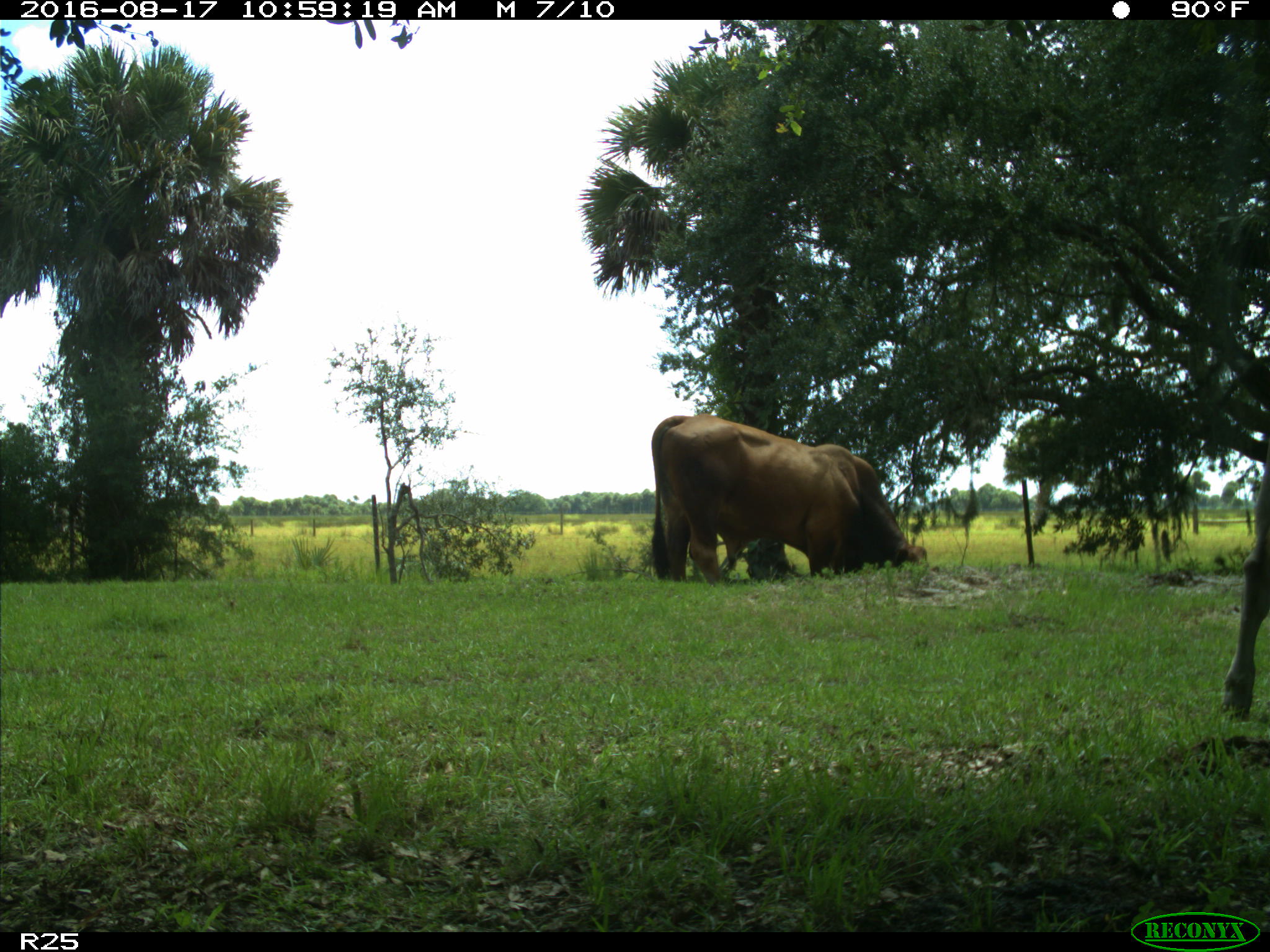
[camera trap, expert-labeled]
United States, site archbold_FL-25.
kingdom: Animalia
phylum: Chordata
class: Mammalia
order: Artiodactyla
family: Bovidae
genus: Bos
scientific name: Bos taurus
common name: domestic cow